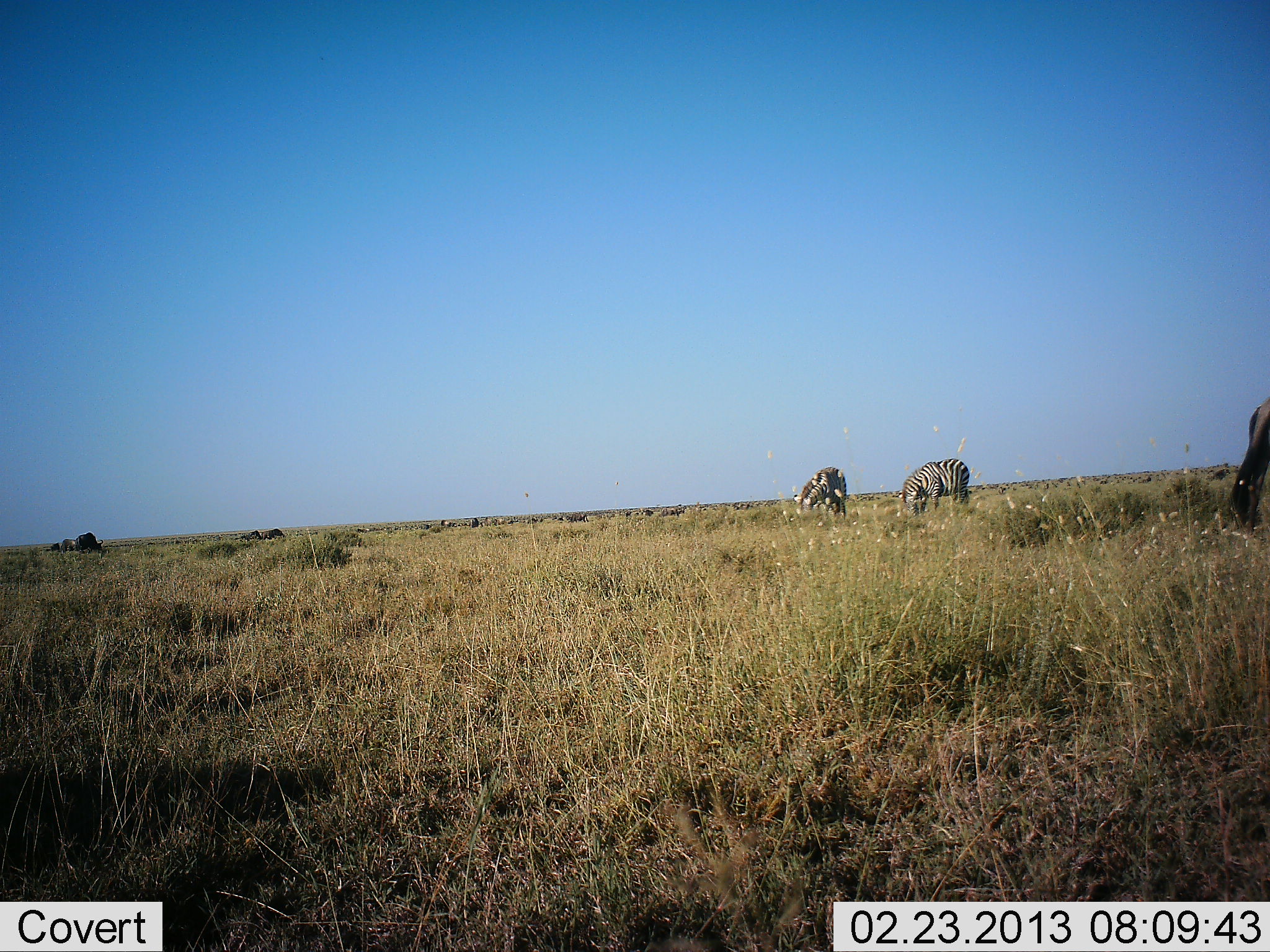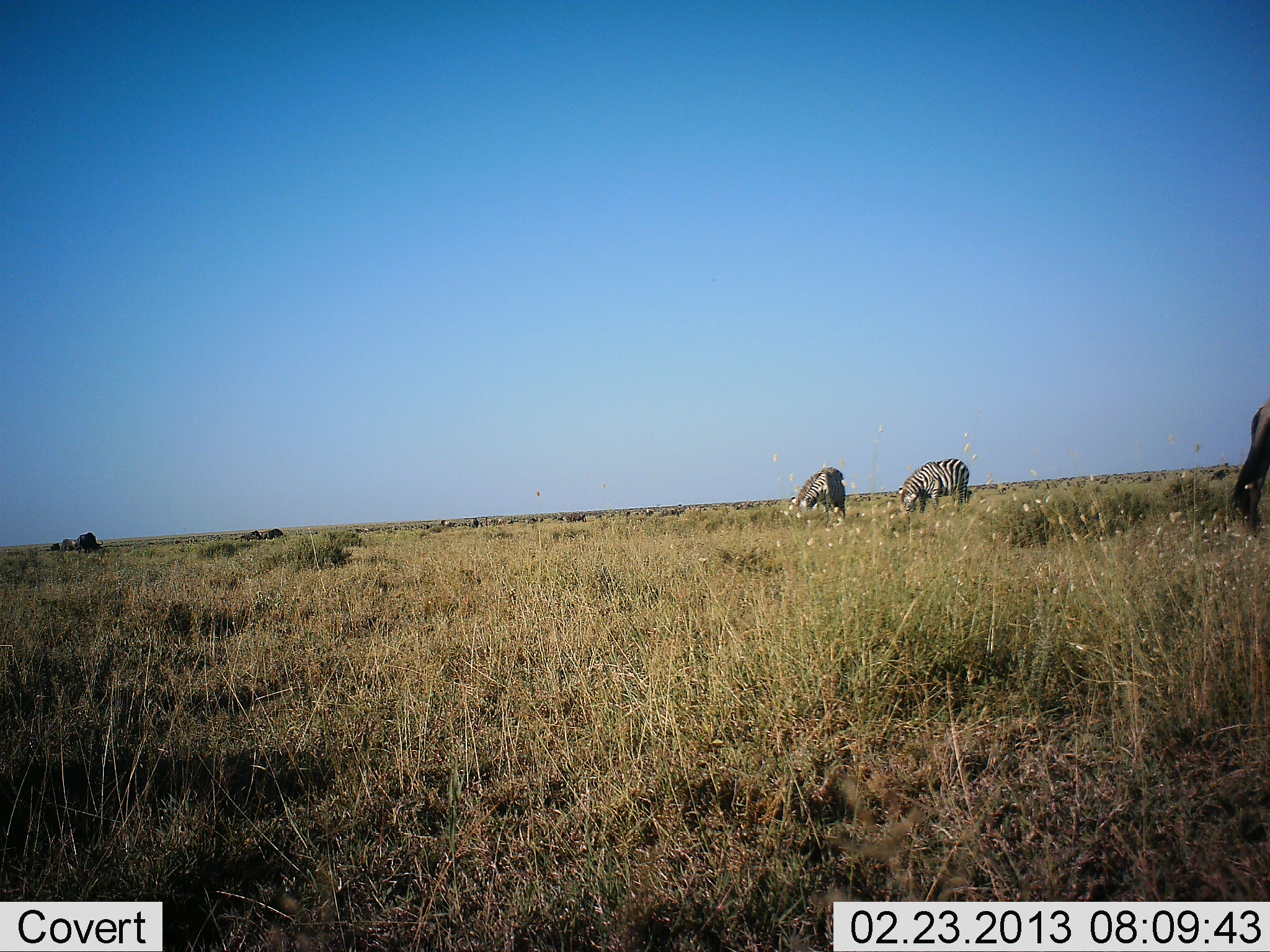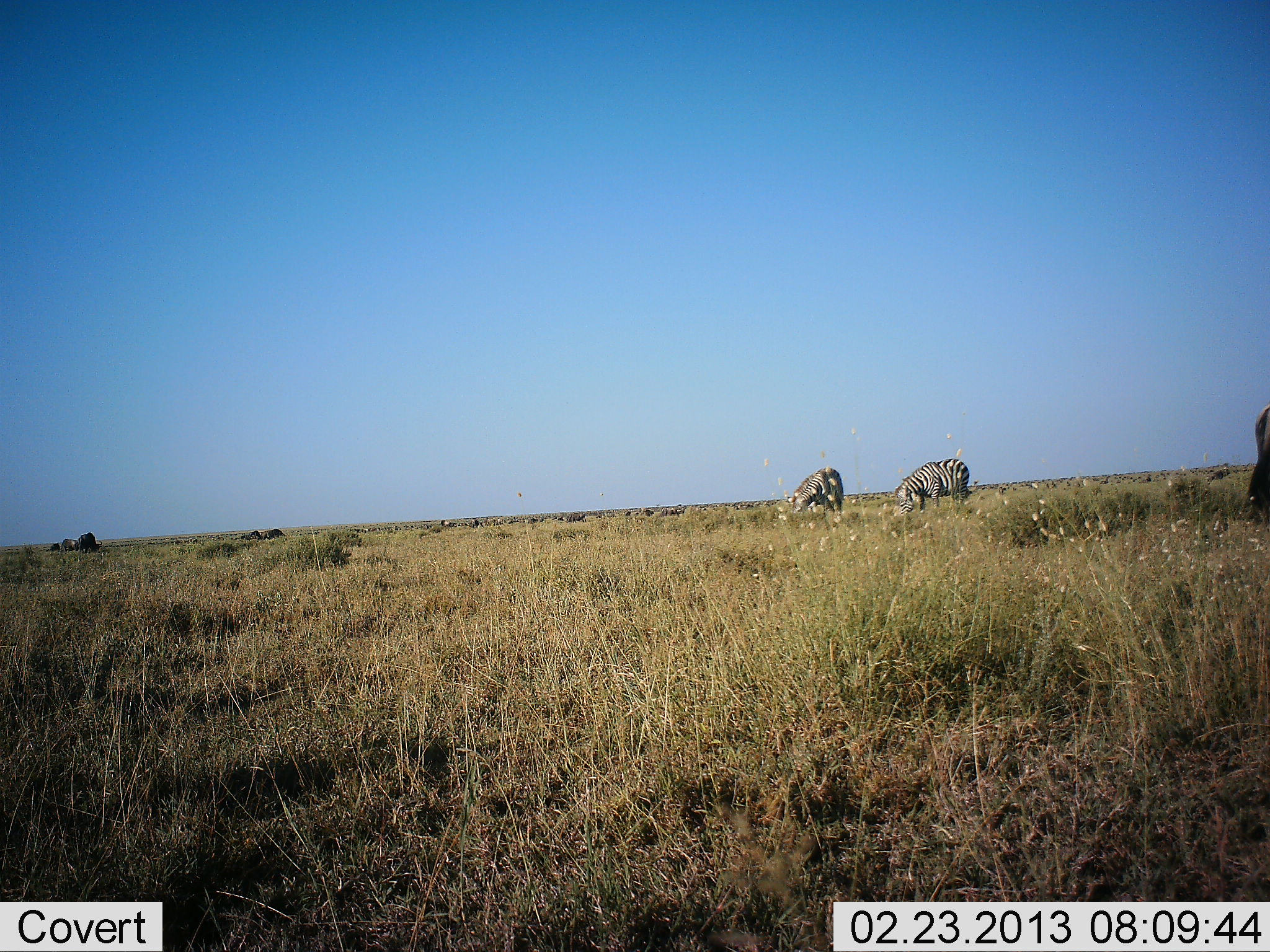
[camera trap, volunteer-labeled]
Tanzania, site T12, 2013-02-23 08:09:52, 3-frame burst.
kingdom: Animalia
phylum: Chordata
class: Mammalia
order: Perissodactyla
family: Equidae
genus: Equus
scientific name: Equus quagga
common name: plains zebra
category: zebra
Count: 2.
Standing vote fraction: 18%.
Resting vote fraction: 0%.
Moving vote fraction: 0%.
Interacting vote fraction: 0%.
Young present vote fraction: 0%.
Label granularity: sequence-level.